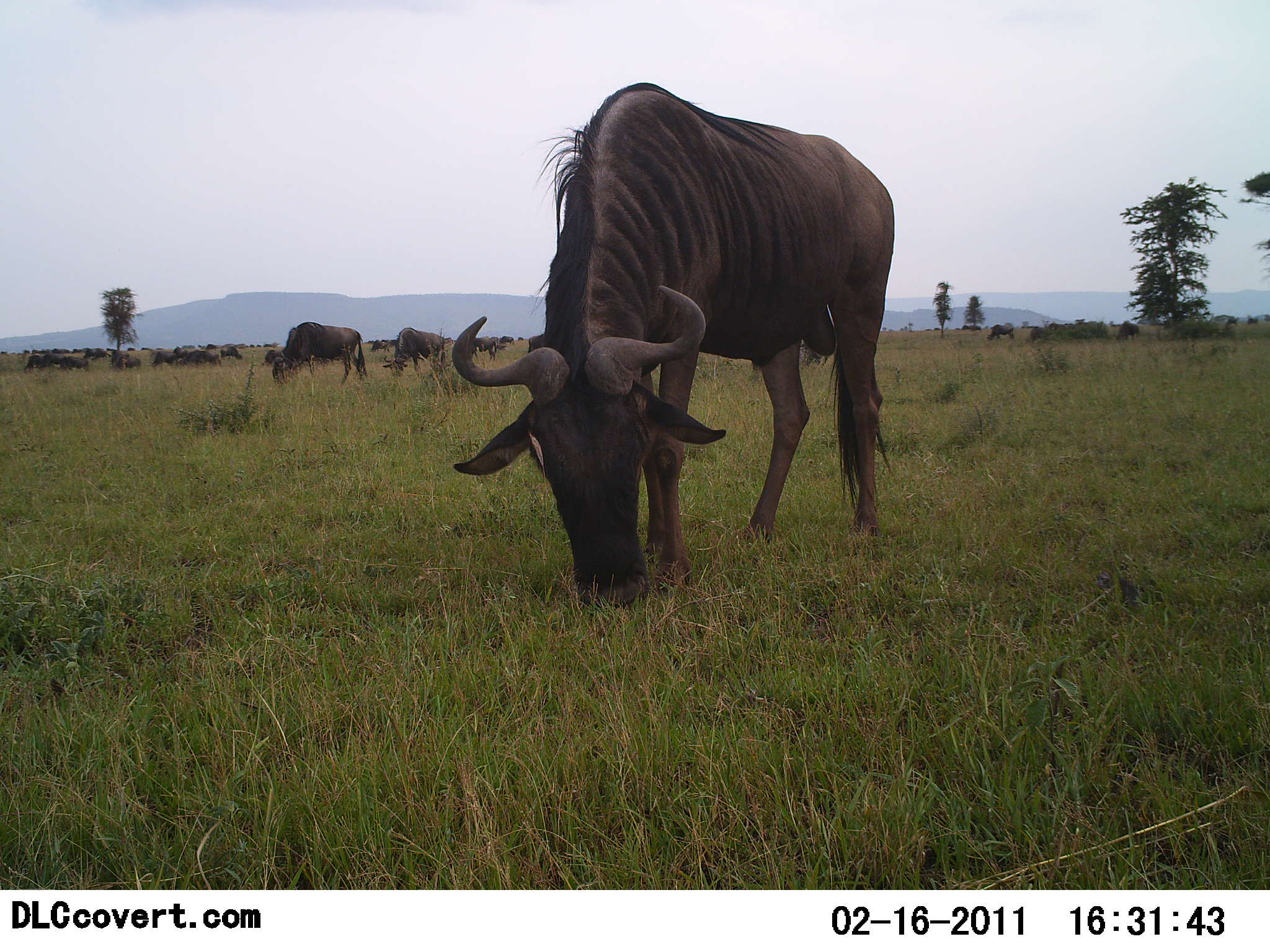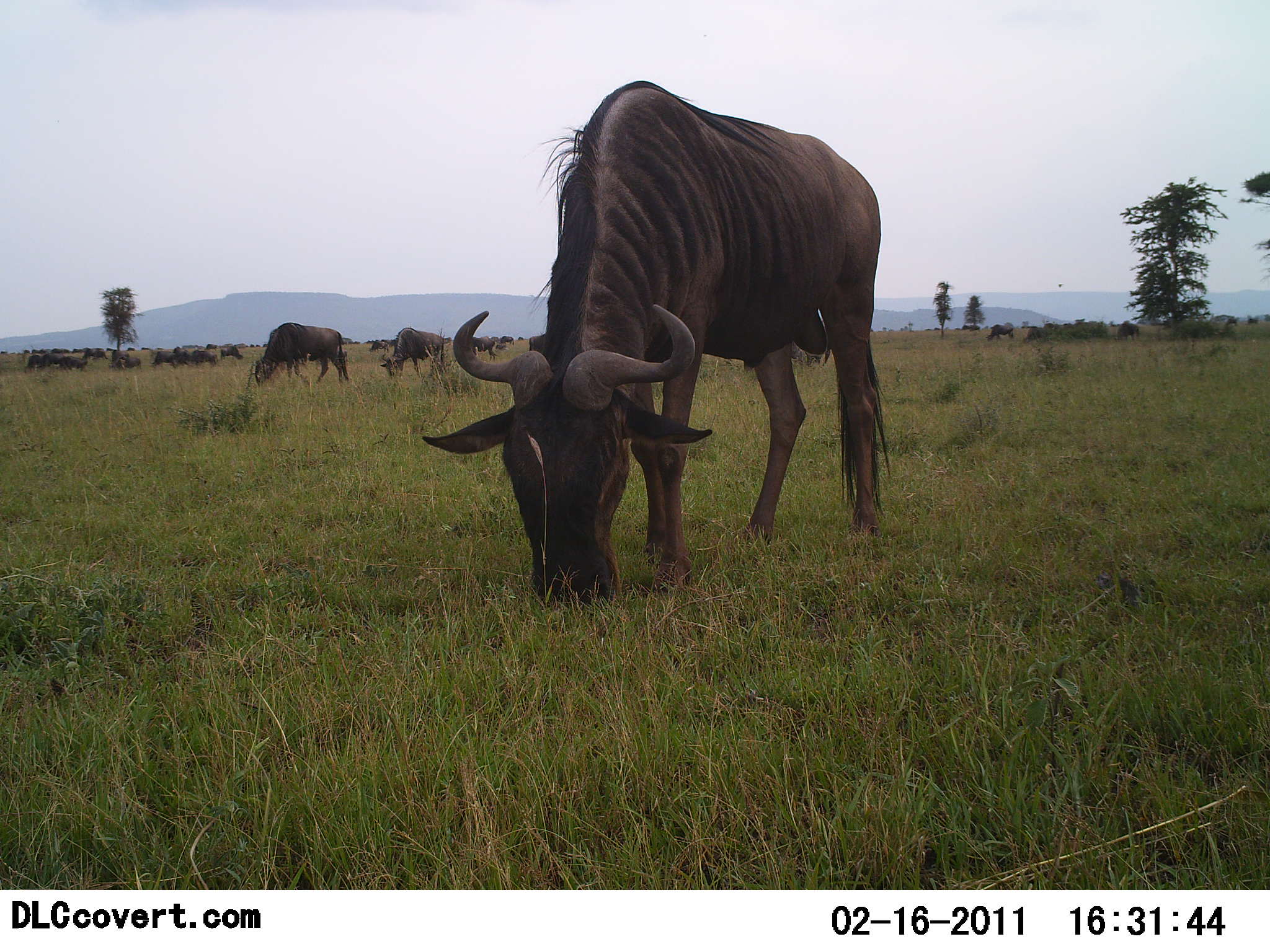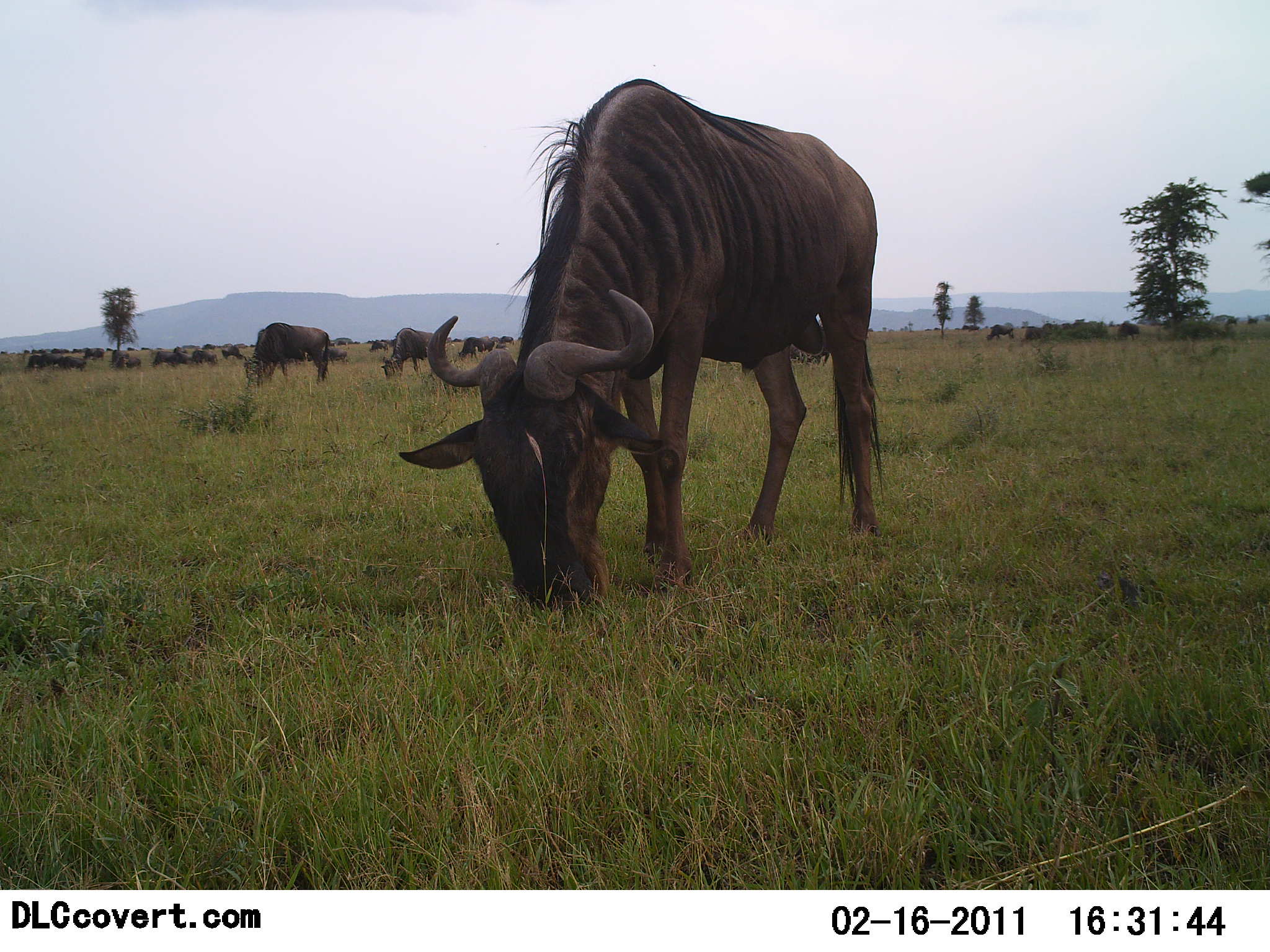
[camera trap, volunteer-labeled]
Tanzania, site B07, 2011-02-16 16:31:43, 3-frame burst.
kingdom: Animalia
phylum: Chordata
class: Mammalia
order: Artiodactyla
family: Bovidae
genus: Connochaetes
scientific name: Connochaetes taurinus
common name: blue wildebeest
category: wildebeest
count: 11-50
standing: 8%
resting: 0%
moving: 15%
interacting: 0%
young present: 0%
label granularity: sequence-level